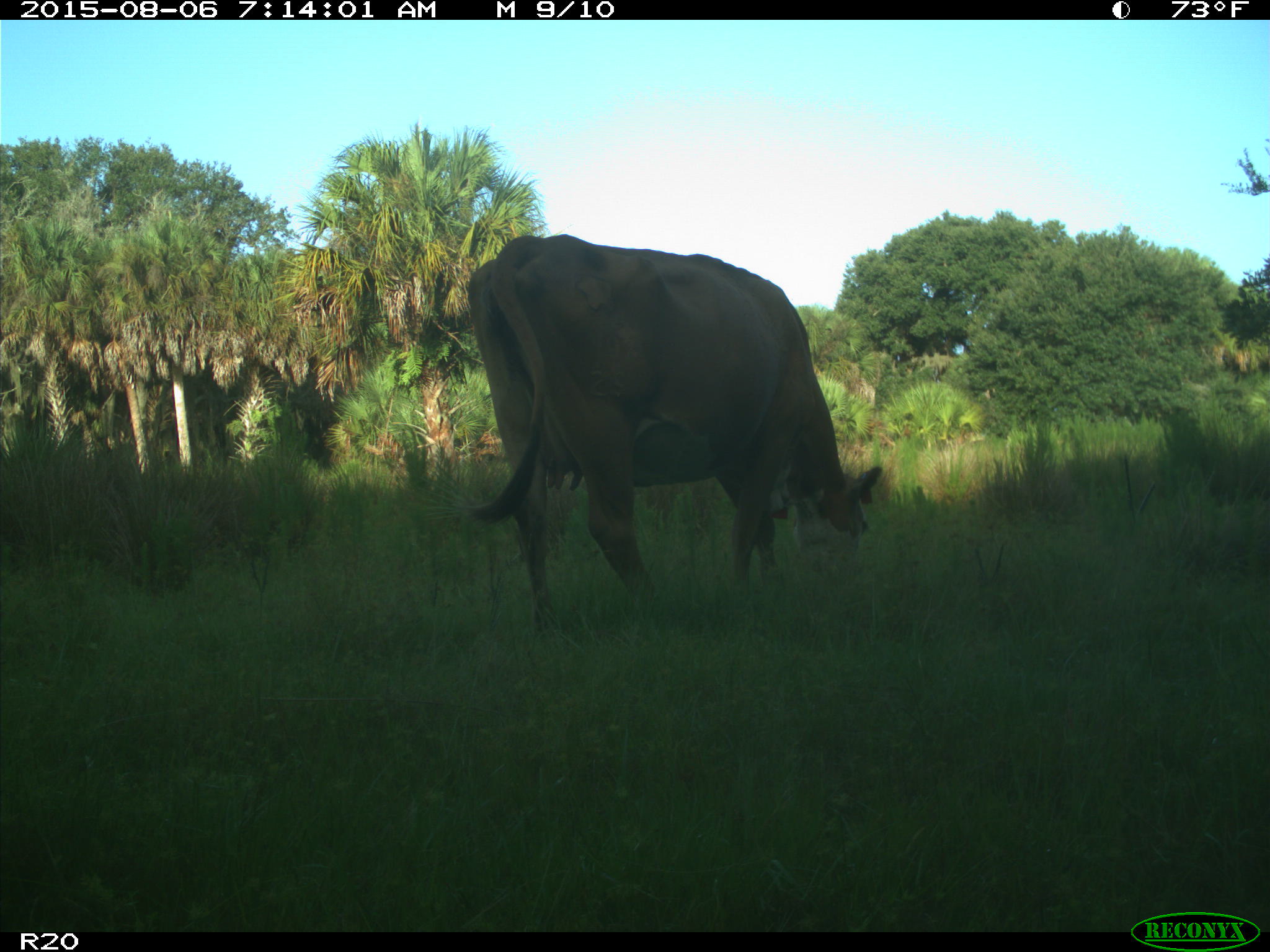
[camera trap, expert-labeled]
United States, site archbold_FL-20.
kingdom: Animalia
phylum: Chordata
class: Mammalia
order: Artiodactyla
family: Bovidae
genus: Bos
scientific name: Bos taurus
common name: domestic cow